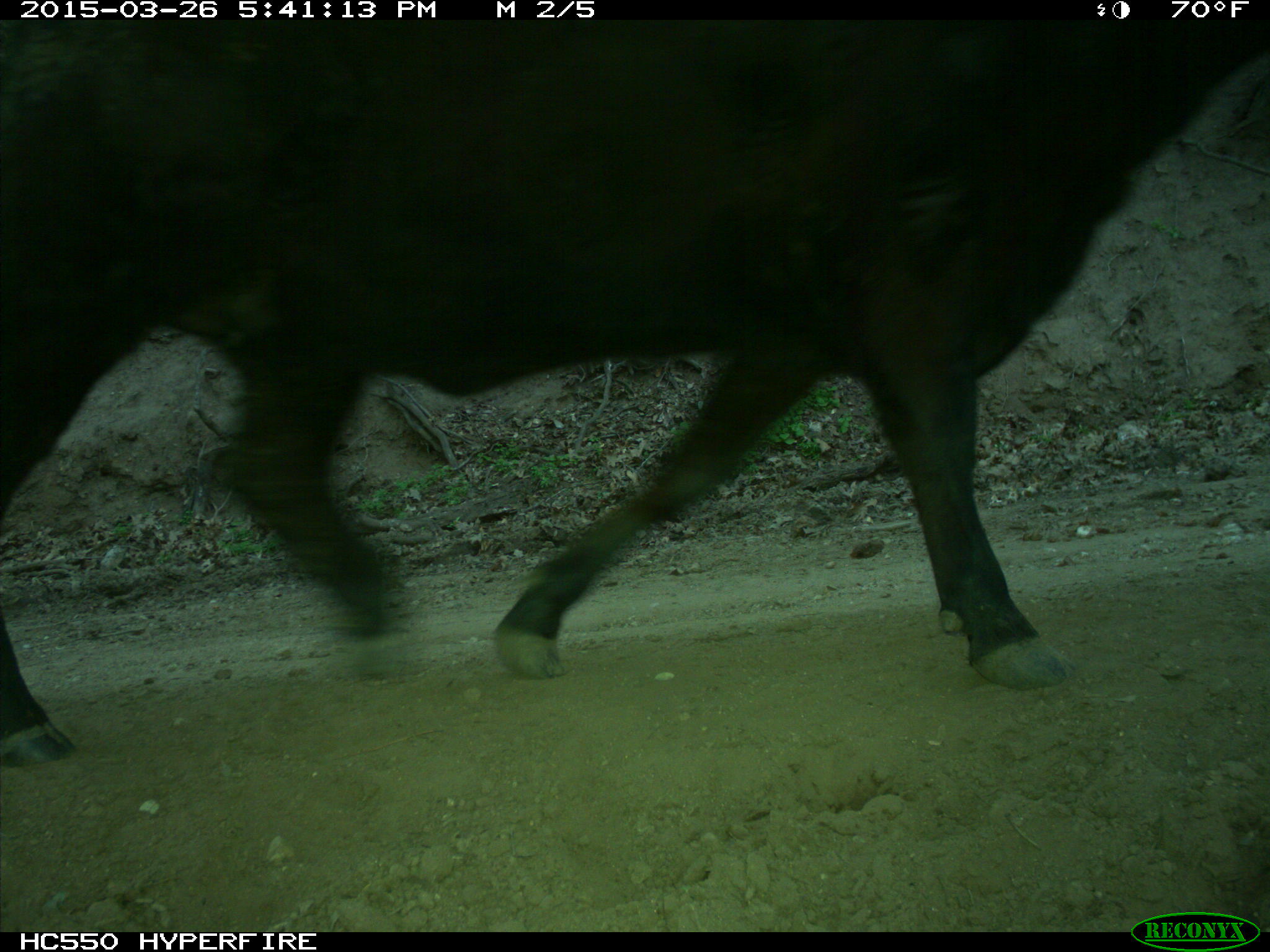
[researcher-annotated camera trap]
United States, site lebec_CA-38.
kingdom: Animalia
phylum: Chordata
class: Mammalia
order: Artiodactyla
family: Bovidae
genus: Bos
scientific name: Bos taurus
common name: domestic cow